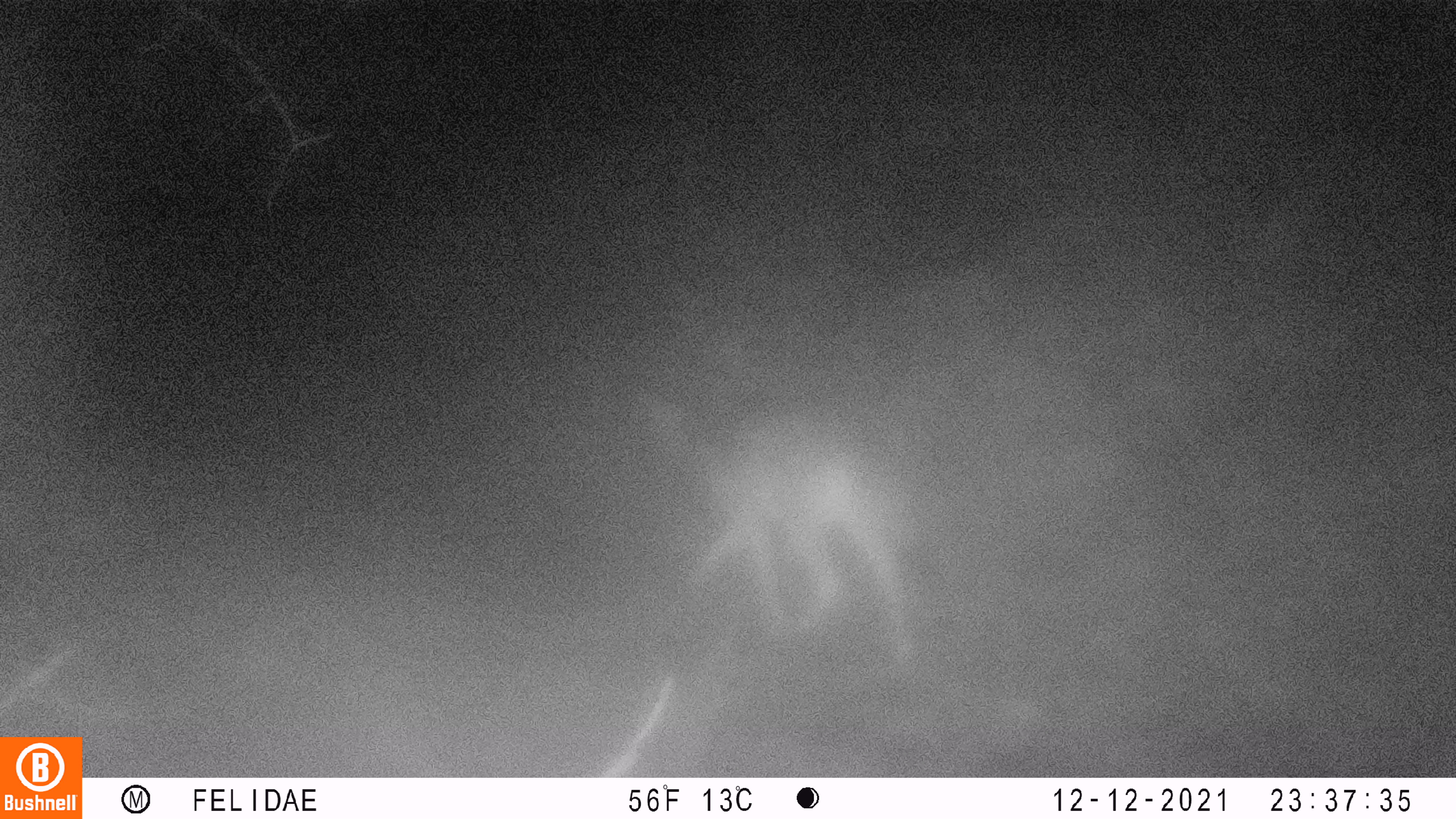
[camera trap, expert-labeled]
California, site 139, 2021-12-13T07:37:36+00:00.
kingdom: Animalia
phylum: Chordata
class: Mammalia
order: Carnivora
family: Canidae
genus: Canis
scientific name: Canis latrans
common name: coyote